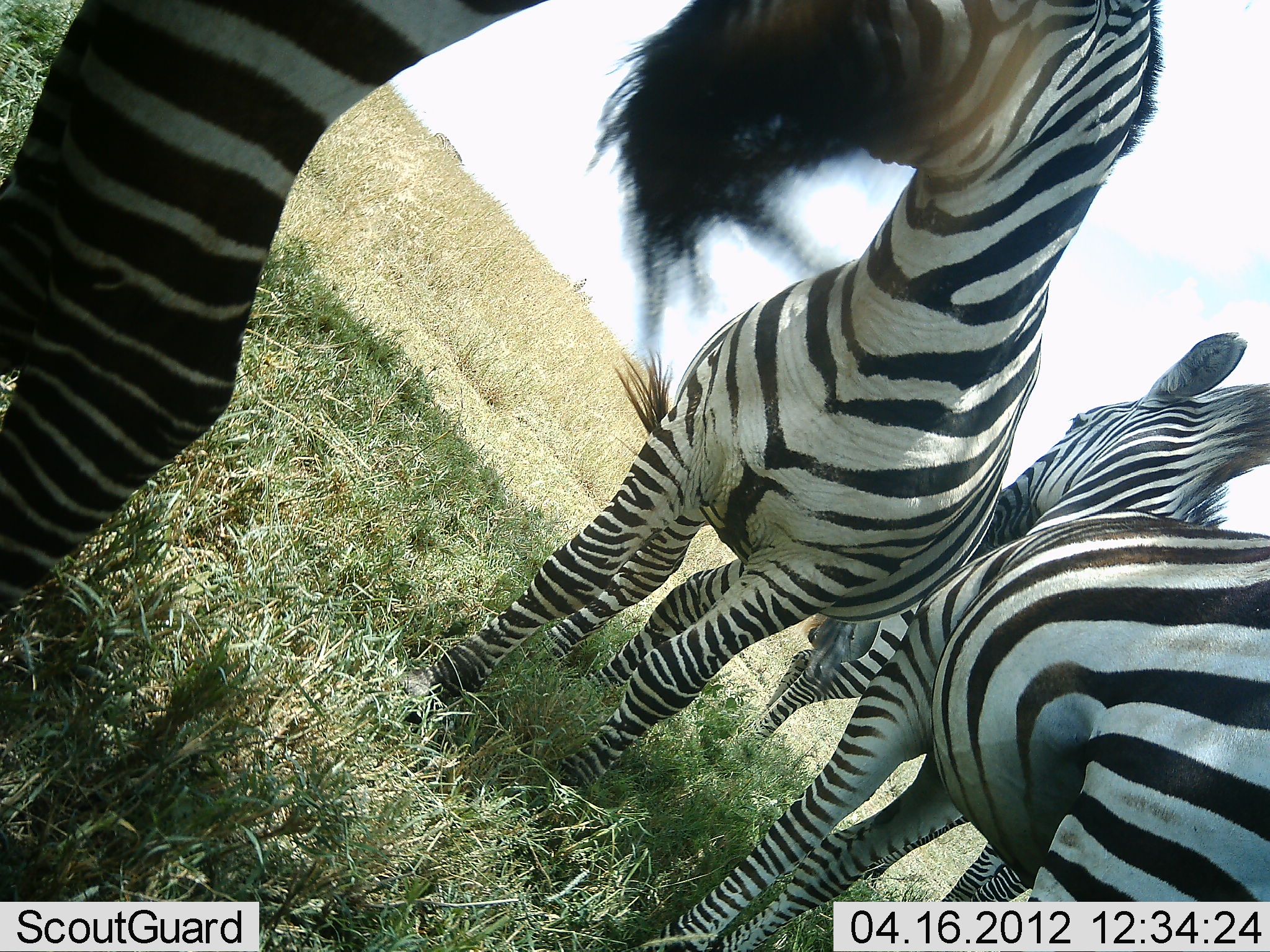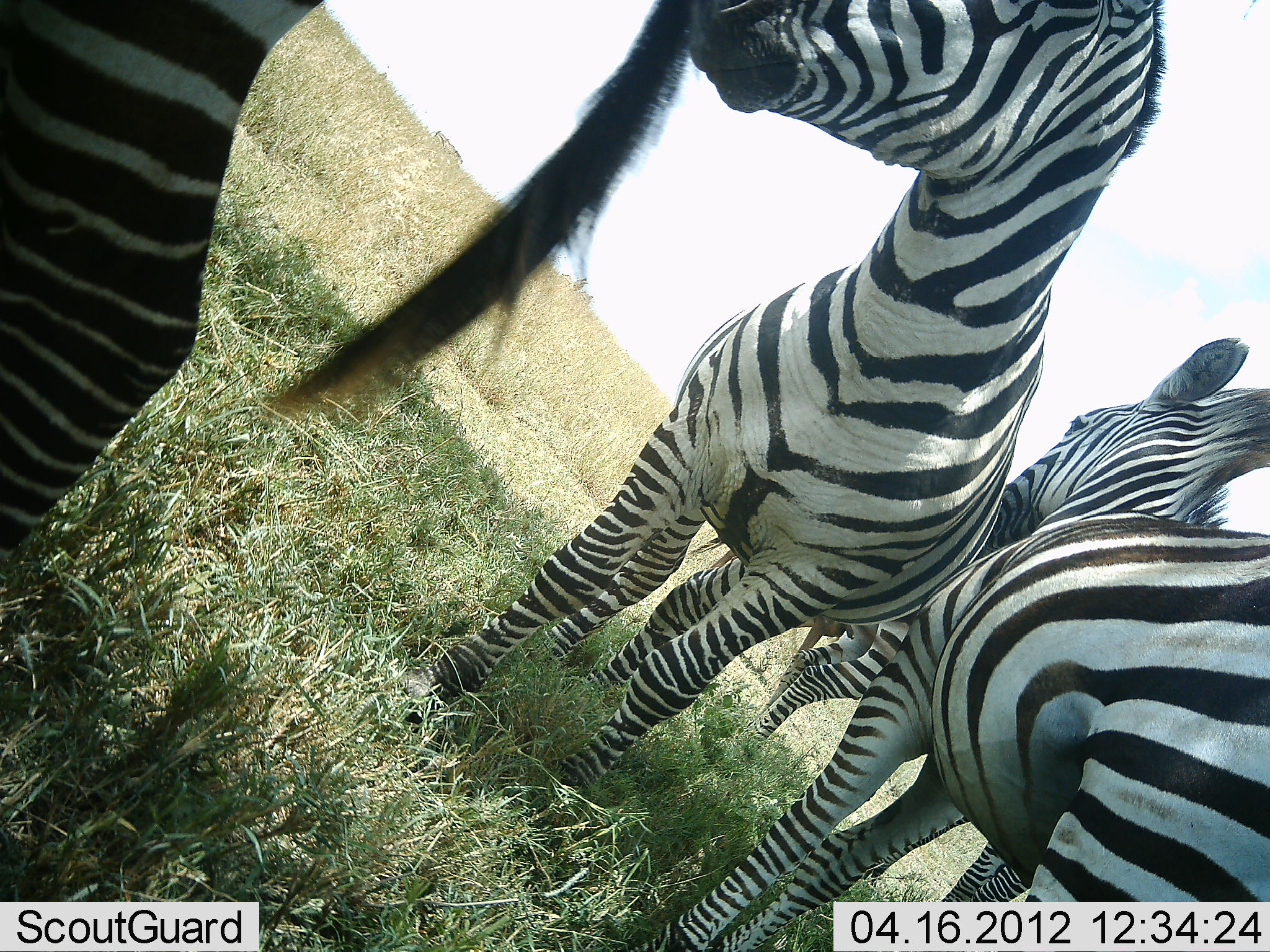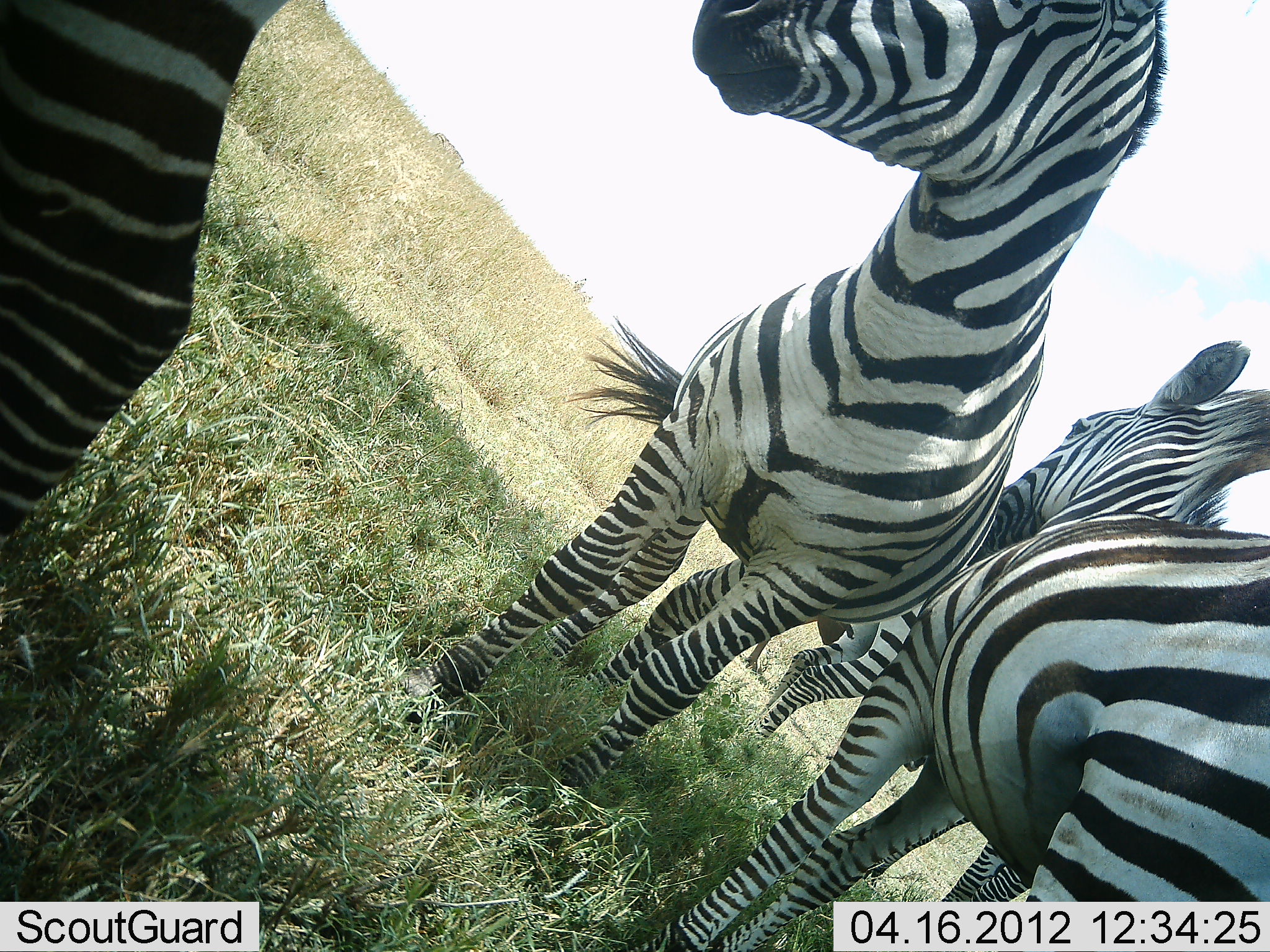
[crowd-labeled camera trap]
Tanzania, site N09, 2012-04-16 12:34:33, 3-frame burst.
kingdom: Animalia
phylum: Chordata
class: Mammalia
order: Perissodactyla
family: Equidae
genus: Equus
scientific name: Equus quagga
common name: plains zebra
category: zebra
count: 4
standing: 95%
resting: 0%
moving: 0%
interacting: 9%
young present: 0%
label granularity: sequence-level